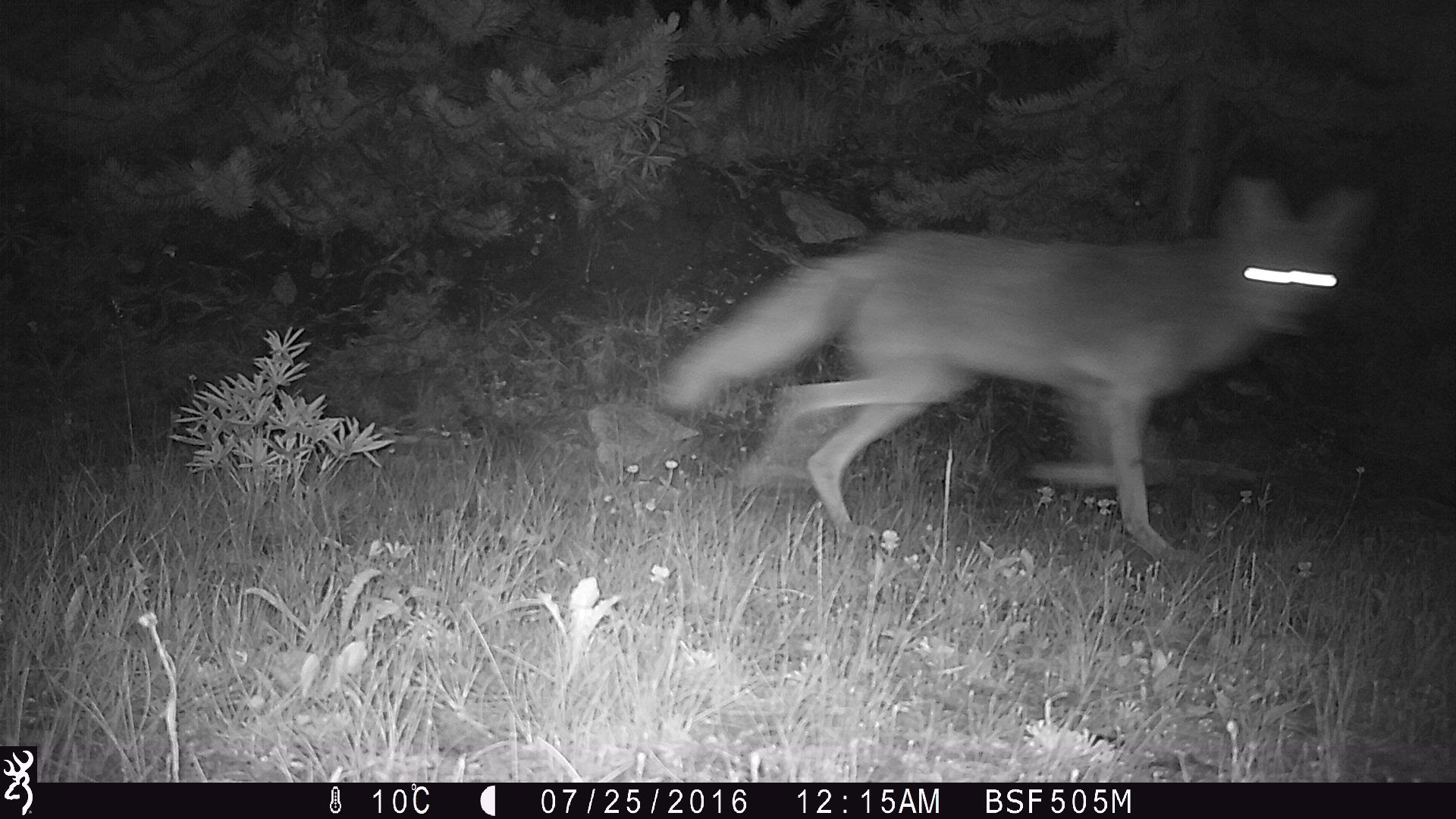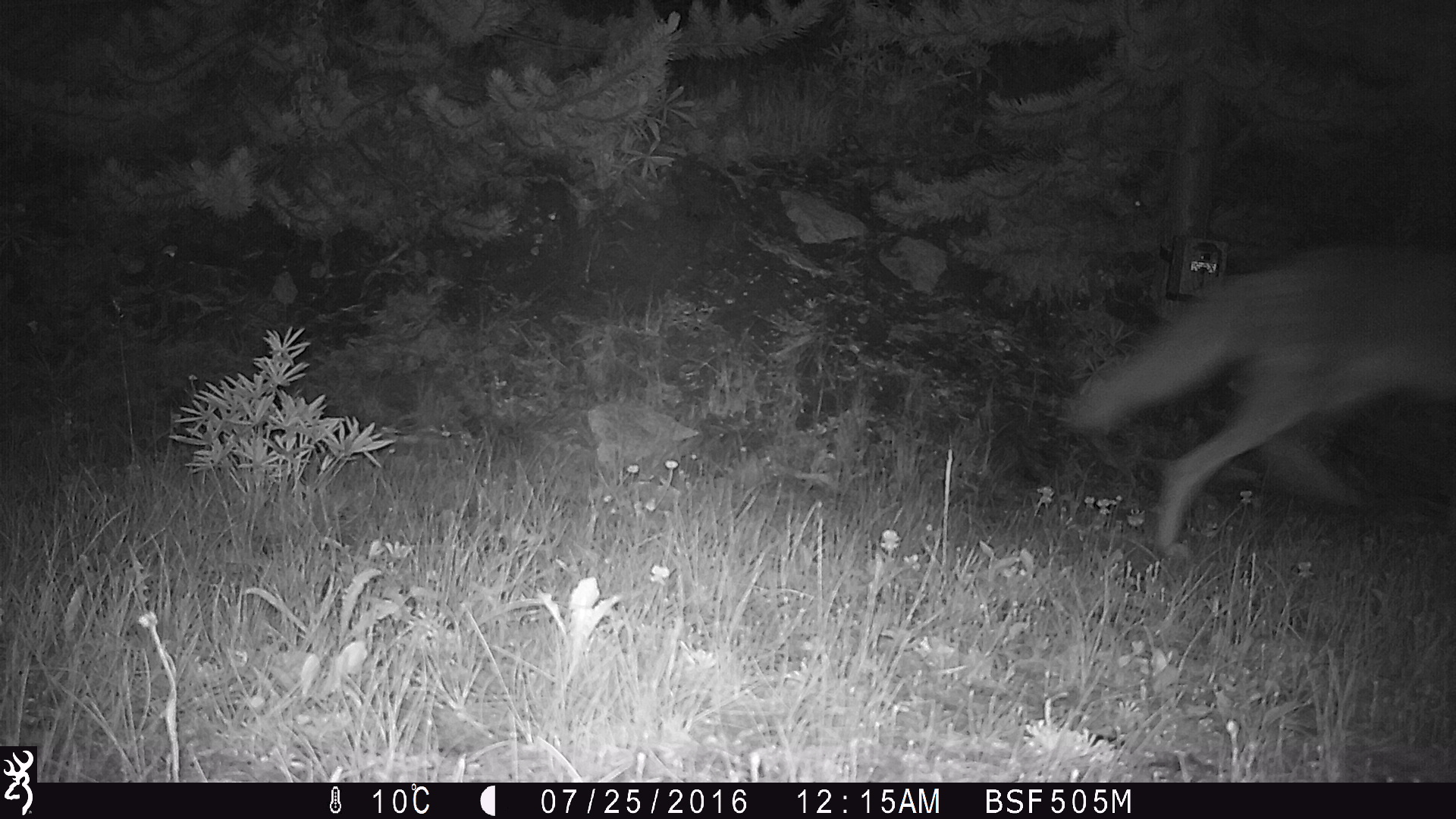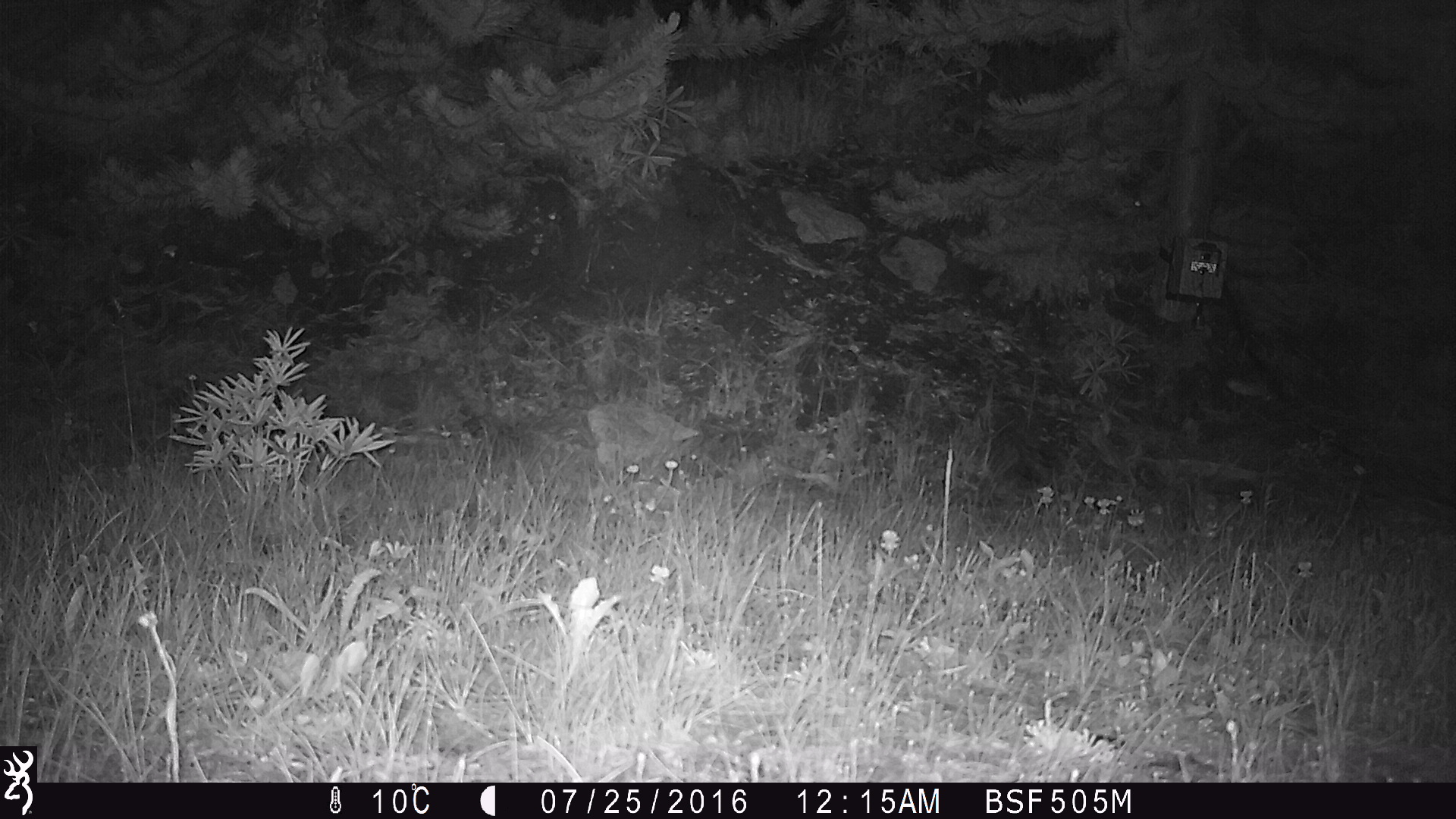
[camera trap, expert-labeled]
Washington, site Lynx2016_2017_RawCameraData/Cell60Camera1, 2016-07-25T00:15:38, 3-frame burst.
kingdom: Animalia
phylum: Chordata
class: Mammalia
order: Carnivora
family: Canidae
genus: Canis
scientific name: Canis latrans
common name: coyote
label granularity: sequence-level